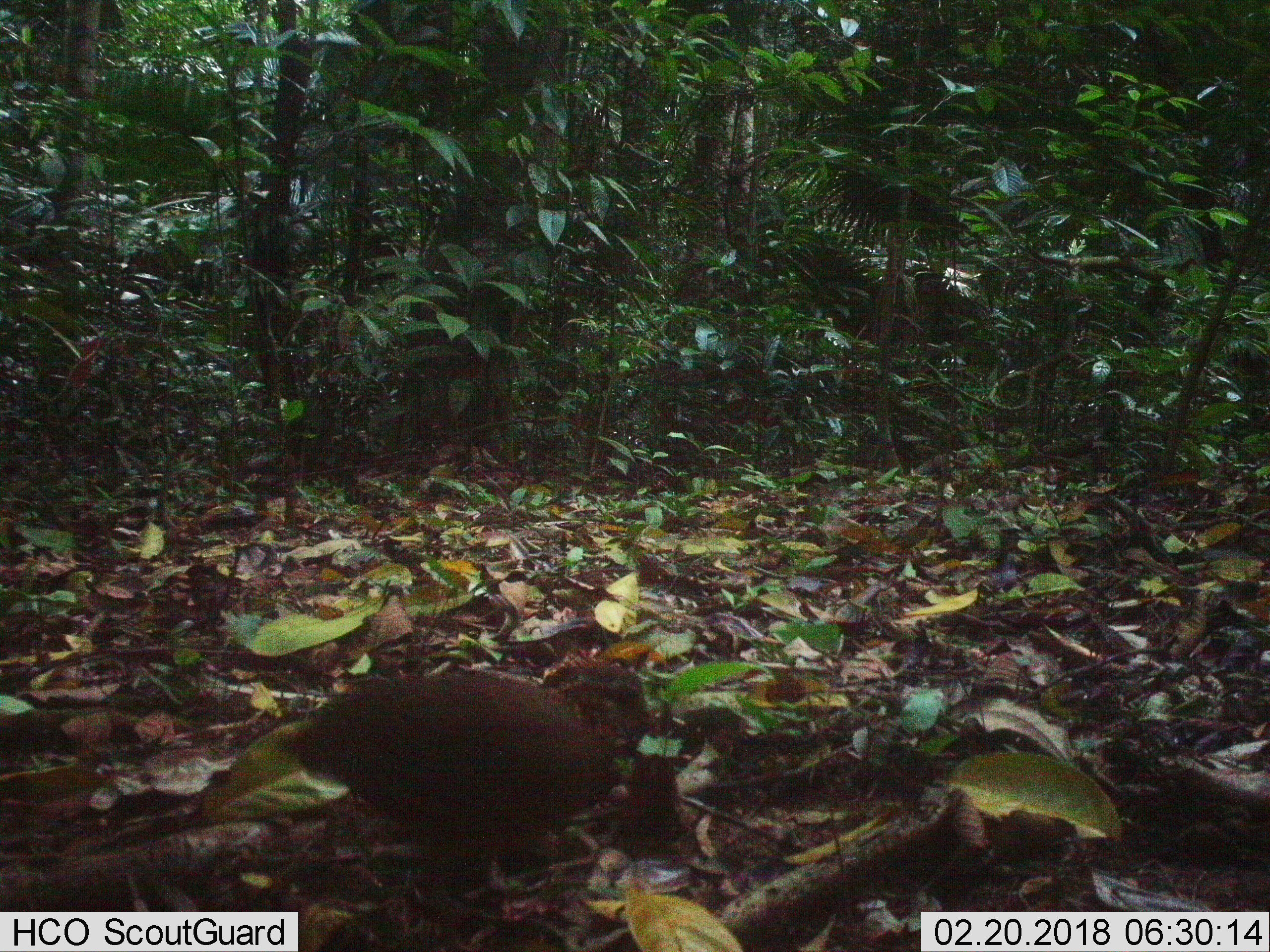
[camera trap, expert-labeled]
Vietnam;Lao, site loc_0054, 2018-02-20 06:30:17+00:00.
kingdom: Animalia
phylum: Chordata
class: Aves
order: Galliformes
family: Phasianidae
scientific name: Phasianidae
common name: partridge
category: unidentified partridge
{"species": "unidentified partridge (partridge) (Phasianidae)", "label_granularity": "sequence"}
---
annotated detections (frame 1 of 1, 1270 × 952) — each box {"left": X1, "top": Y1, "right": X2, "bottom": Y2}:
unidentified partridge: {"left": 285, "top": 655, "right": 650, "bottom": 894}